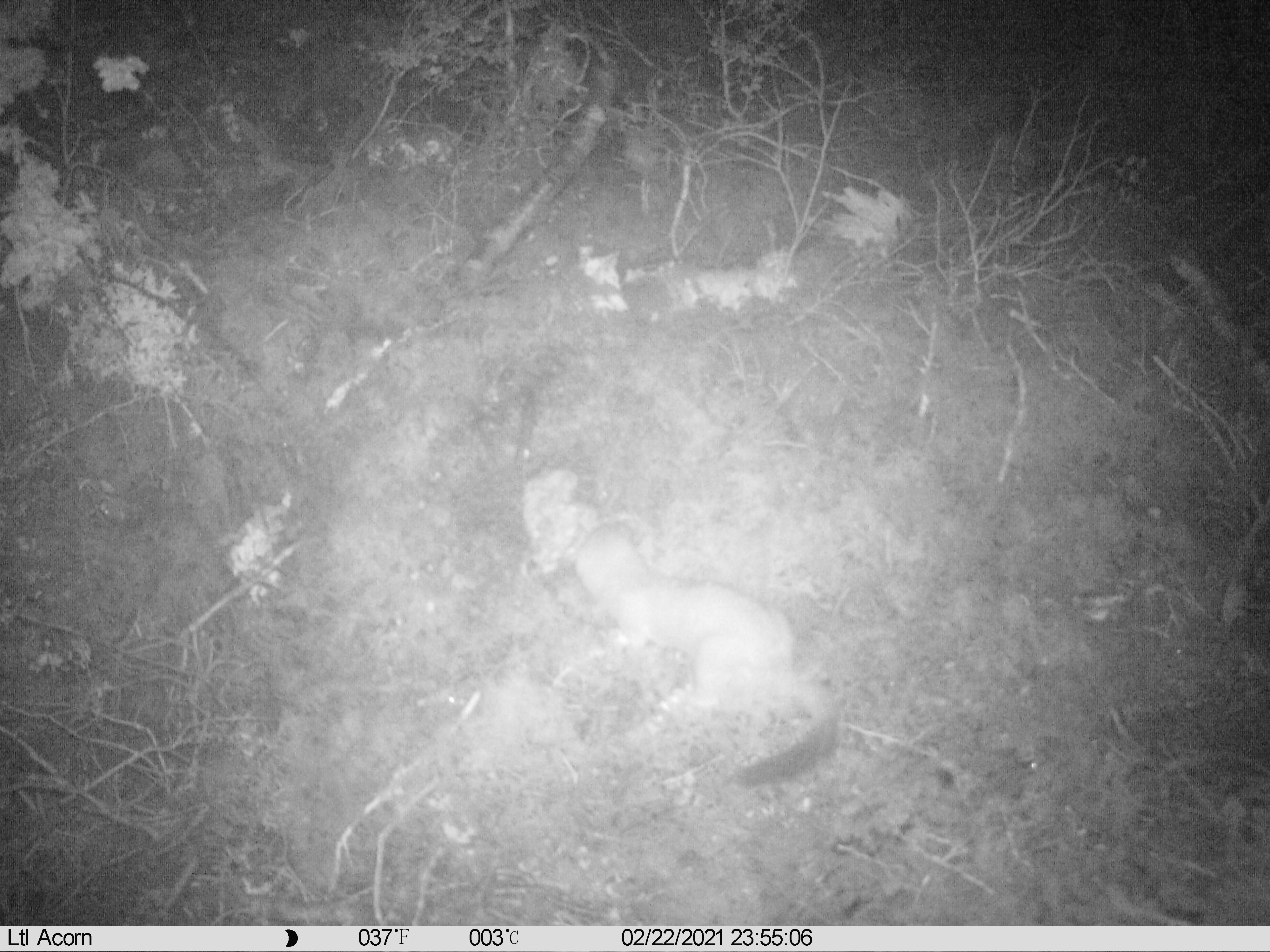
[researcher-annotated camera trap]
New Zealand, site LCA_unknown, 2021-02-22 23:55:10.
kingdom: Animalia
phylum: Chordata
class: Mammalia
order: Carnivora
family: Mustelidae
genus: Mustela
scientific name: Mustela erminea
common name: stoat